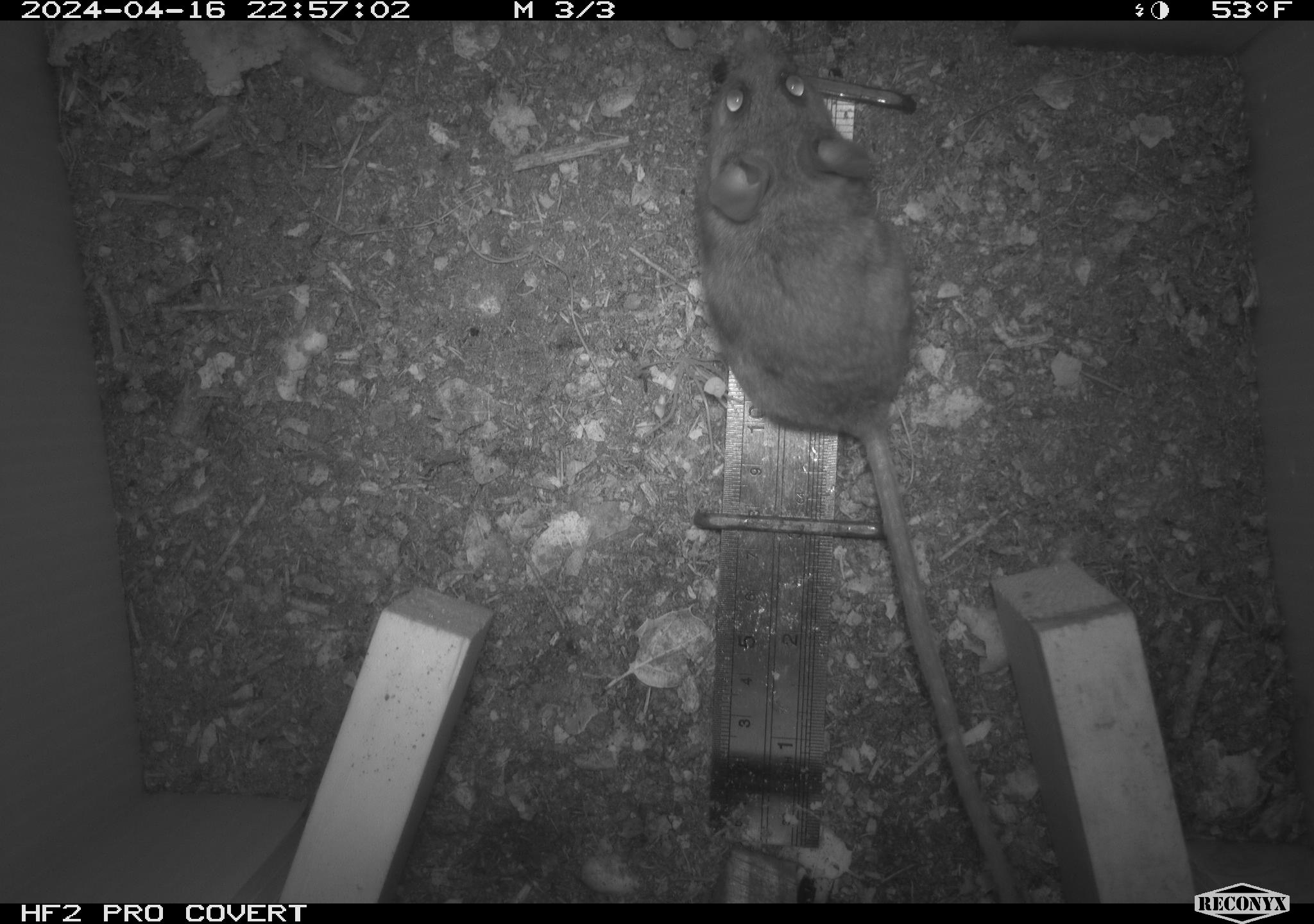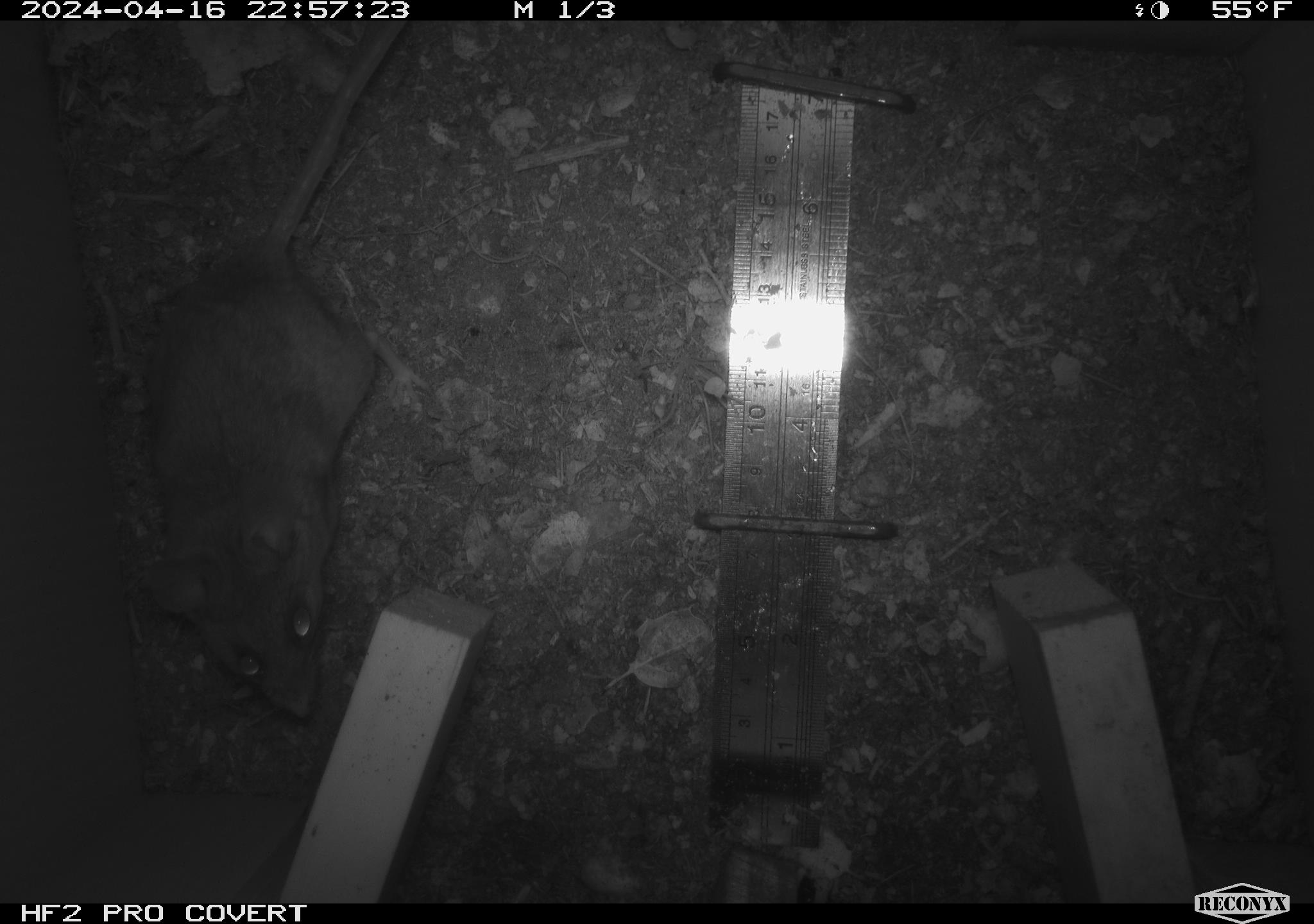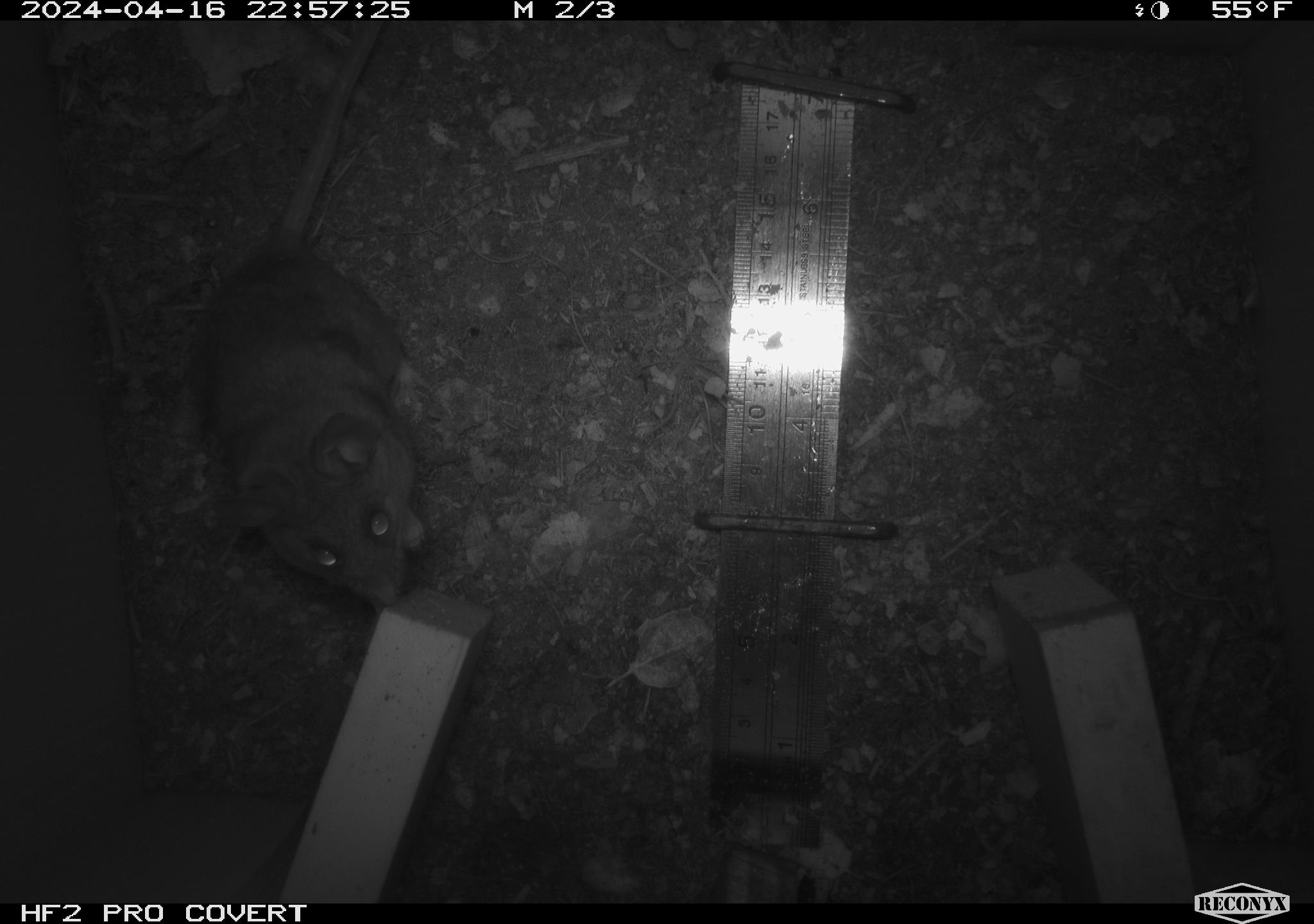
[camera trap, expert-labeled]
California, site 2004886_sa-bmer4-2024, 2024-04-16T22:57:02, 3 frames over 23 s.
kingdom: Animalia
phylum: Chordata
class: Mammalia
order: Rodentia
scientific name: Rodentia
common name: mouse species